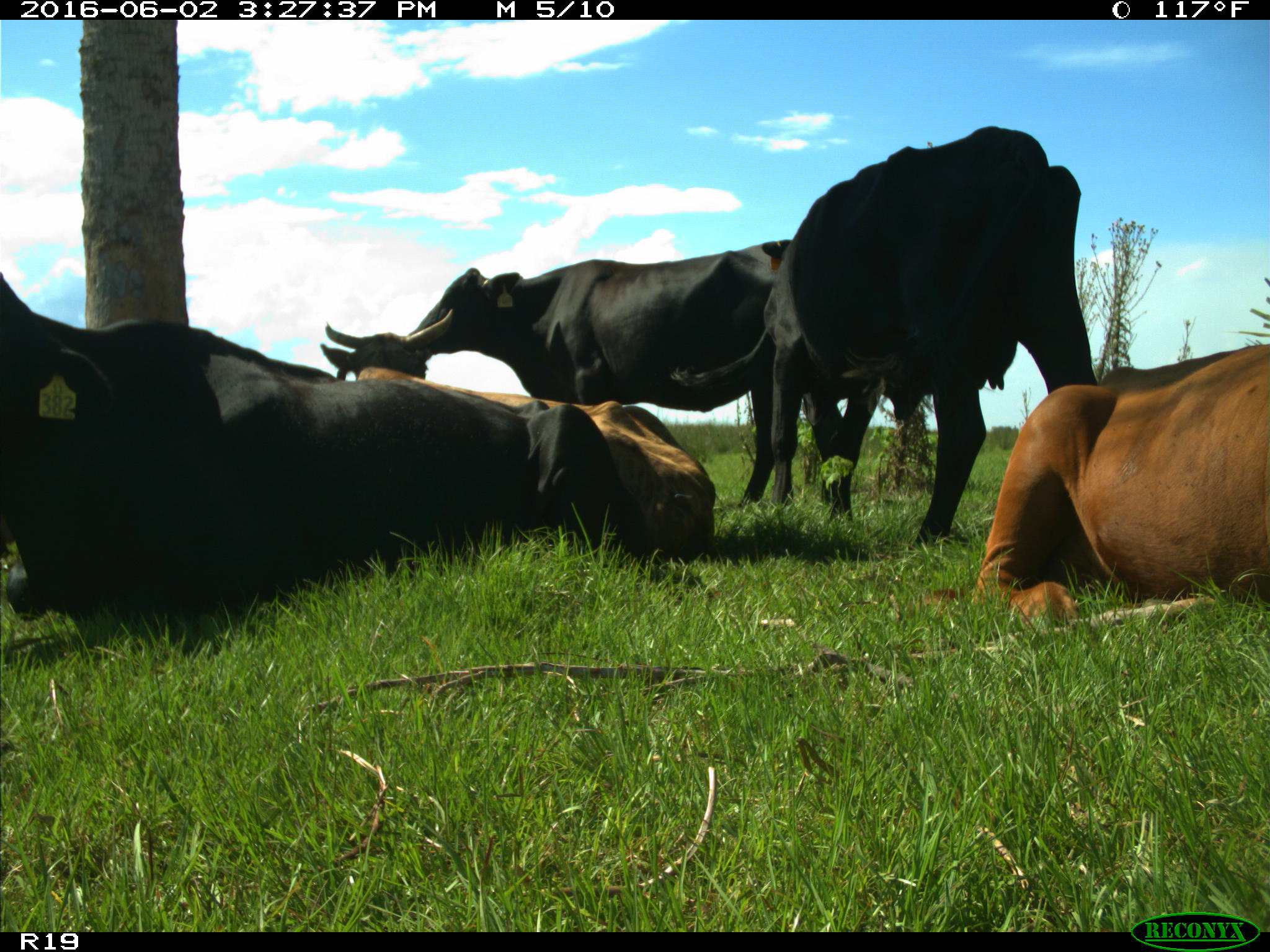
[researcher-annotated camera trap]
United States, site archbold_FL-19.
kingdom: Animalia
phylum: Chordata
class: Mammalia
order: Artiodactyla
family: Bovidae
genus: Bos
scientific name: Bos taurus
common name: domestic cow